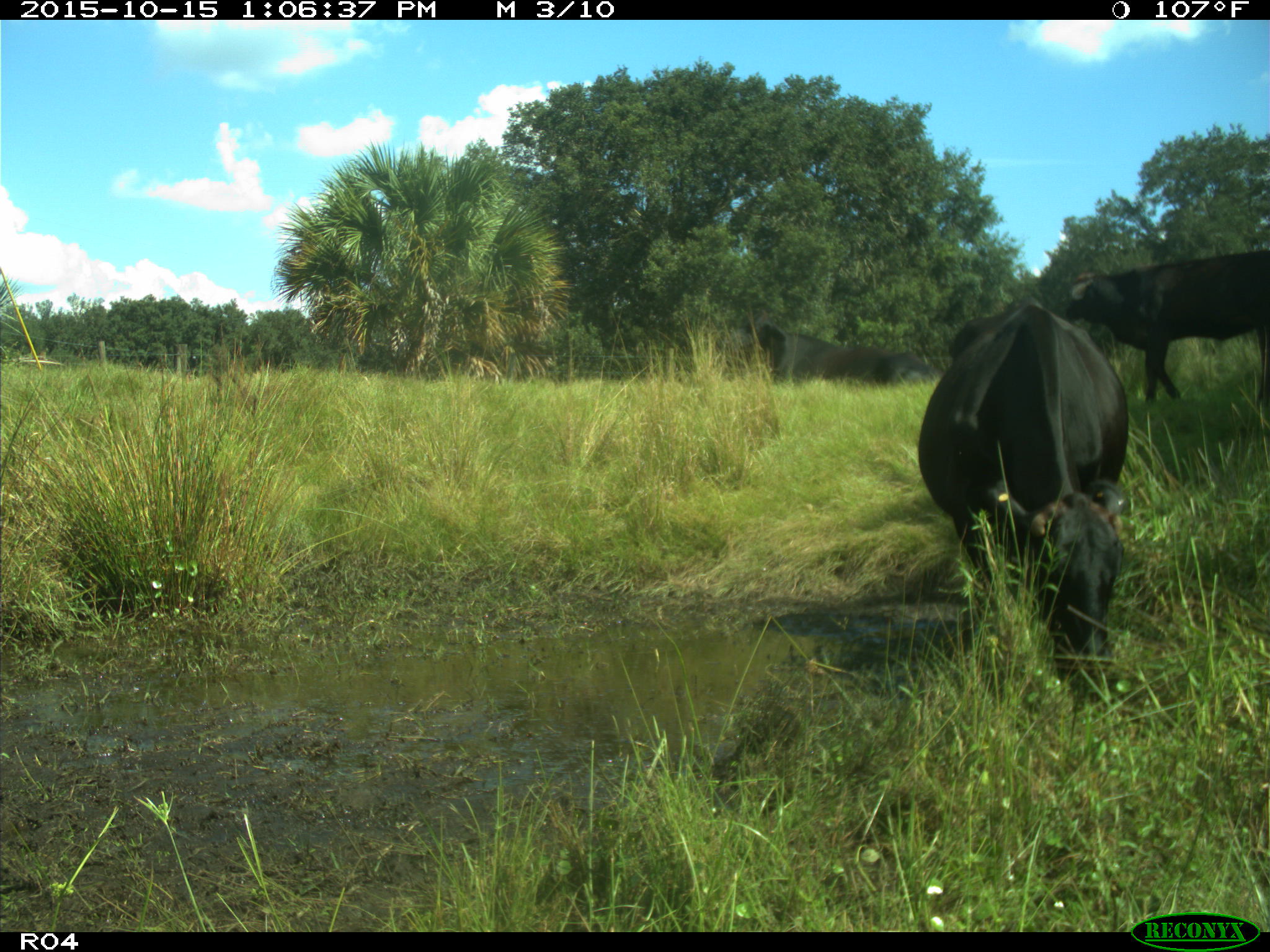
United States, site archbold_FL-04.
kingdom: Animalia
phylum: Chordata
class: Mammalia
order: Artiodactyla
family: Bovidae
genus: Bos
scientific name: Bos taurus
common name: domestic cow